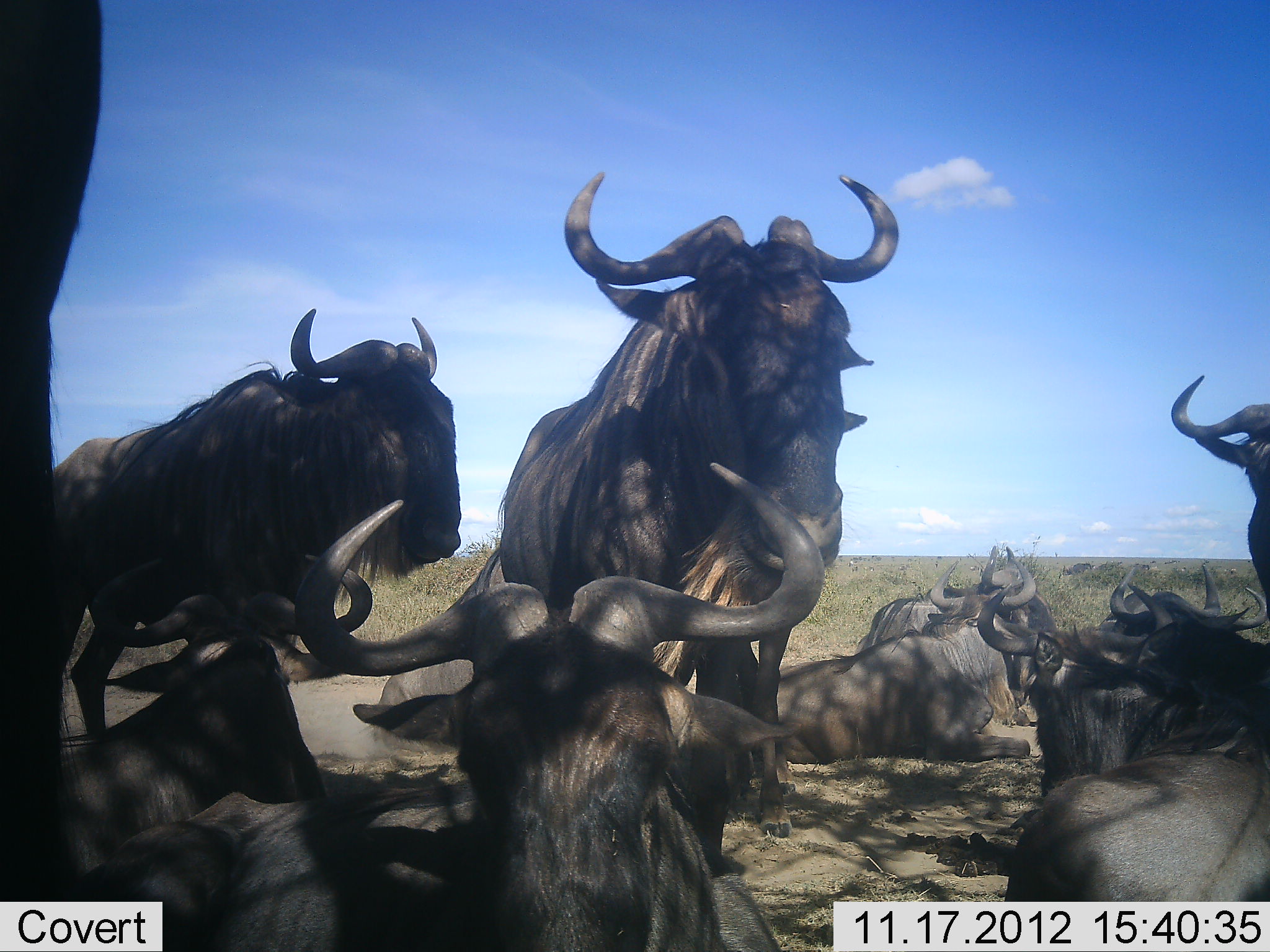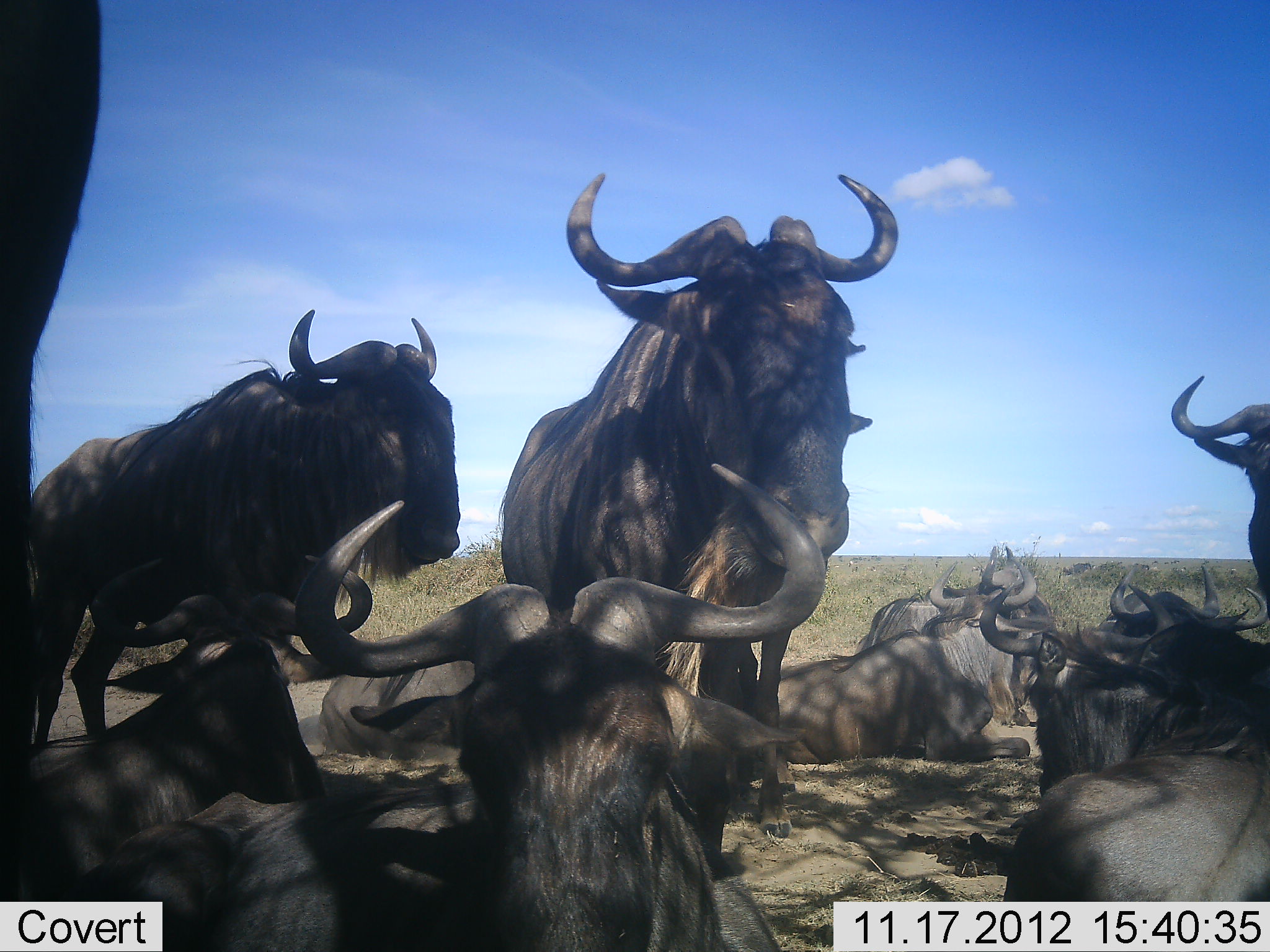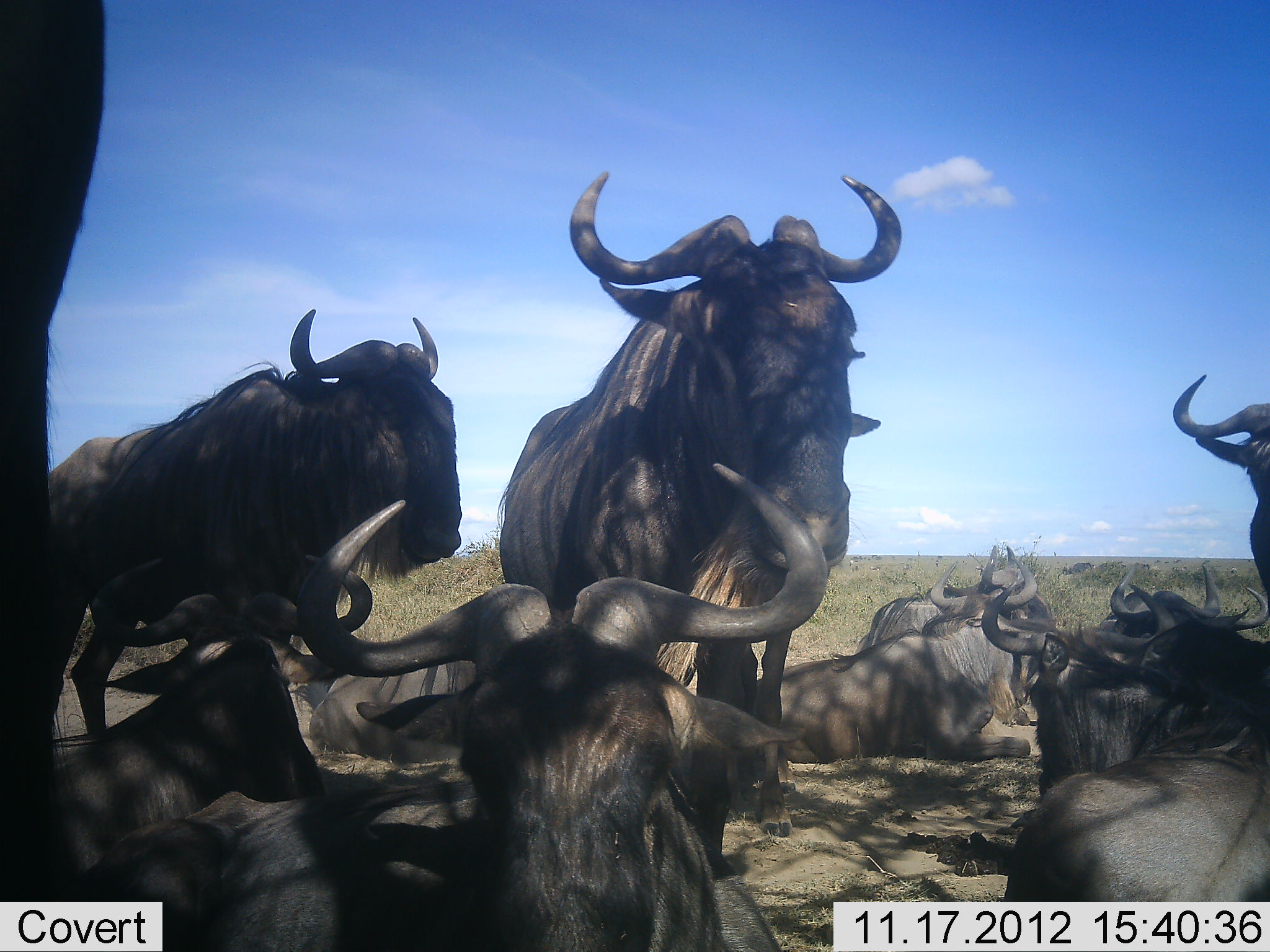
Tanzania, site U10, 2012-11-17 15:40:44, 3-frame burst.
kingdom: Animalia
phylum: Chordata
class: Mammalia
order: Artiodactyla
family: Bovidae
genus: Connochaetes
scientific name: Connochaetes taurinus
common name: blue wildebeest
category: wildebeest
Wildebeest (blue wildebeest) (Connochaetes taurinus), count 11-50. Behavior (volunteer vote fractions): standing 80%, resting 100%, moving 0%, interacting 10%. Young present (vote fraction): 0%. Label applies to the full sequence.